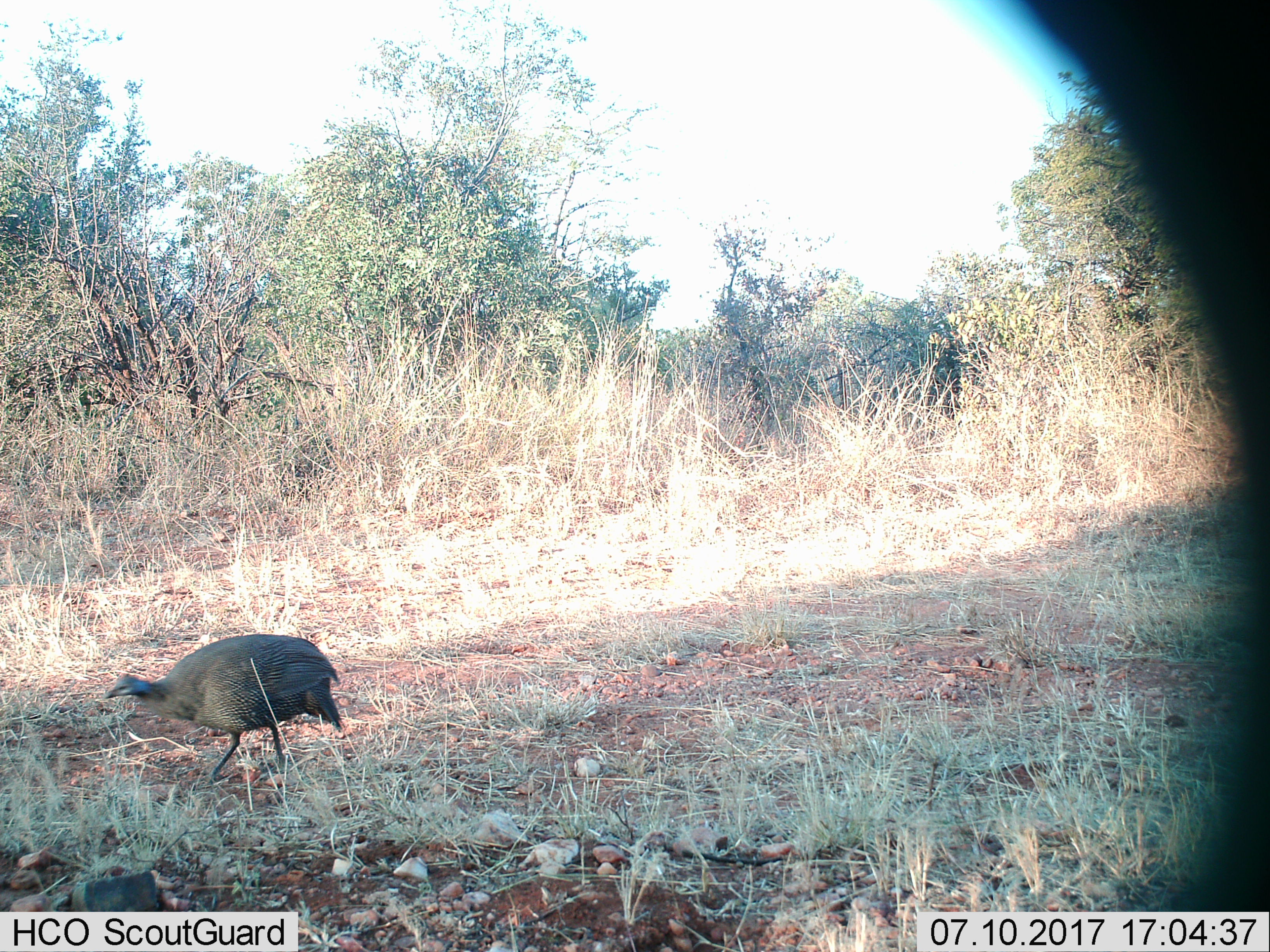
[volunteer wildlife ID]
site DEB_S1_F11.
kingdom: Animalia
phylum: Chordata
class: Aves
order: Galliformes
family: Numididae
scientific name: Numididae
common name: guineafowl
Guineafowl (Numididae), count 1. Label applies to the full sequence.